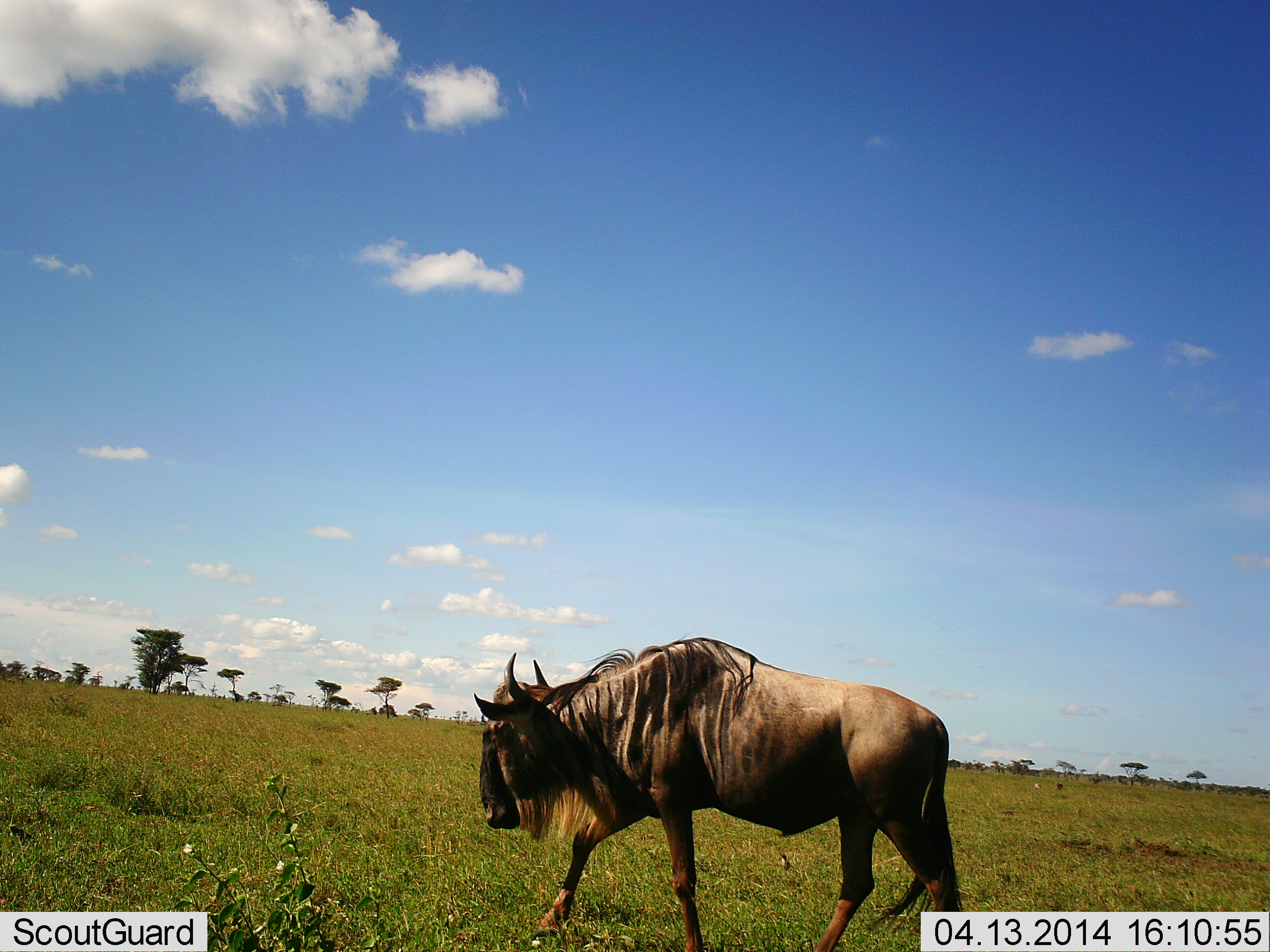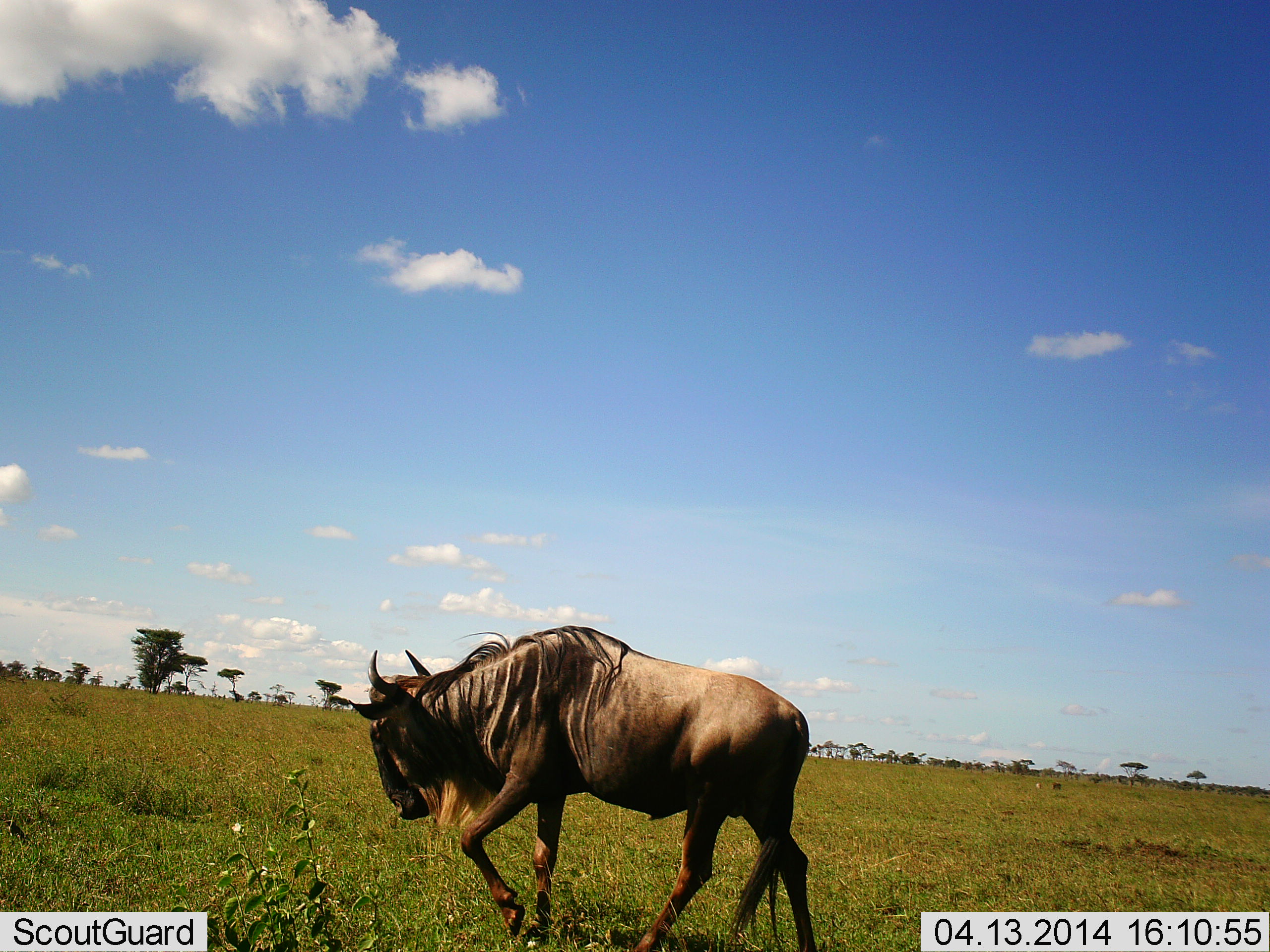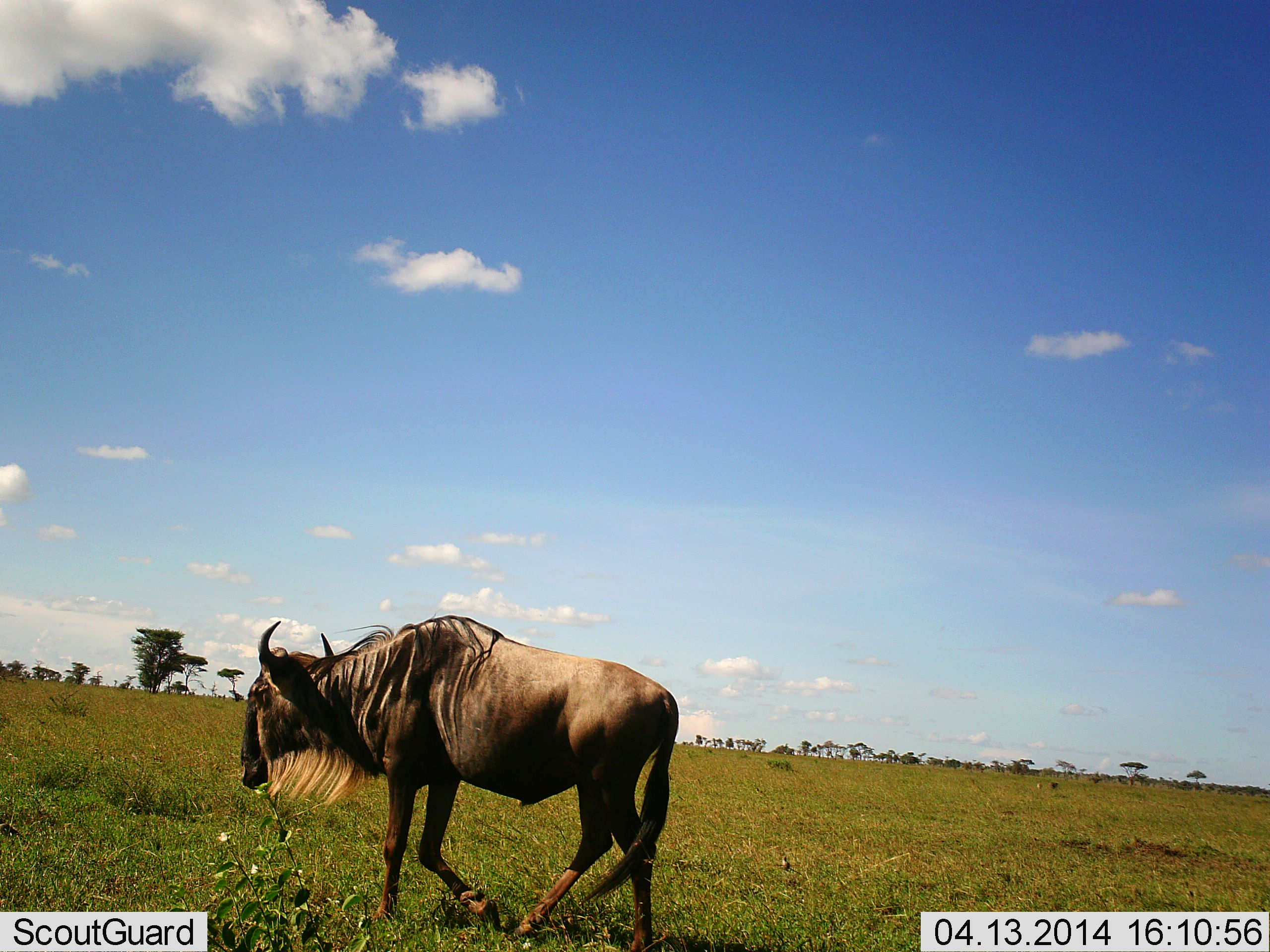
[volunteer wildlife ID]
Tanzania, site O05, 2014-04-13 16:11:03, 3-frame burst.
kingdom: Animalia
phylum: Chordata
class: Mammalia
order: Artiodactyla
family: Bovidae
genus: Connochaetes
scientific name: Connochaetes taurinus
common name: blue wildebeest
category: wildebeest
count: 1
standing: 0%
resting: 0%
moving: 100%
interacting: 0%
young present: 0%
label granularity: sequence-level